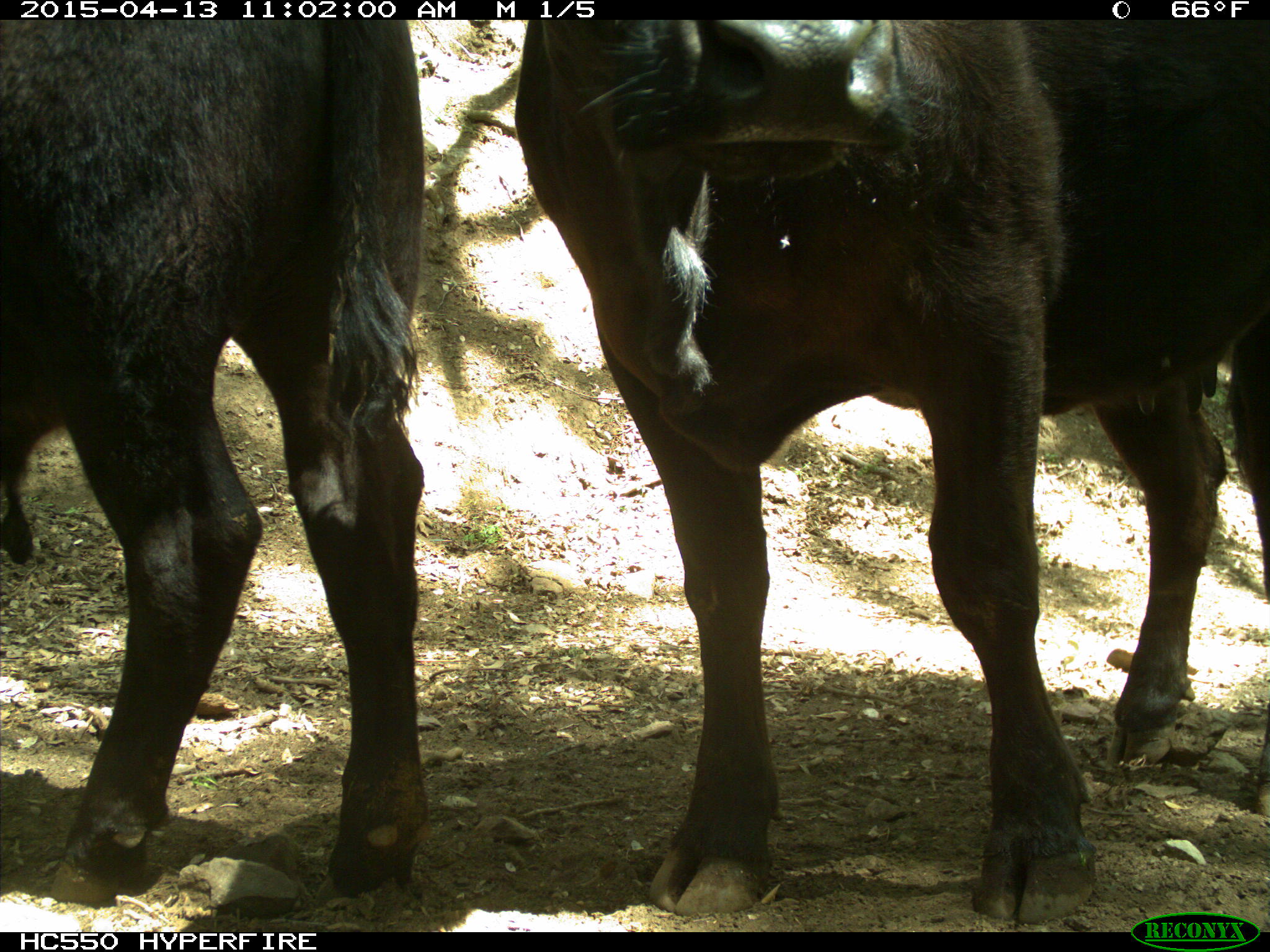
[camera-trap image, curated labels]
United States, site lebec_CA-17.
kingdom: Animalia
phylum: Chordata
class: Mammalia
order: Artiodactyla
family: Bovidae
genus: Bos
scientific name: Bos taurus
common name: domestic cow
Bos taurus (domestic cow).